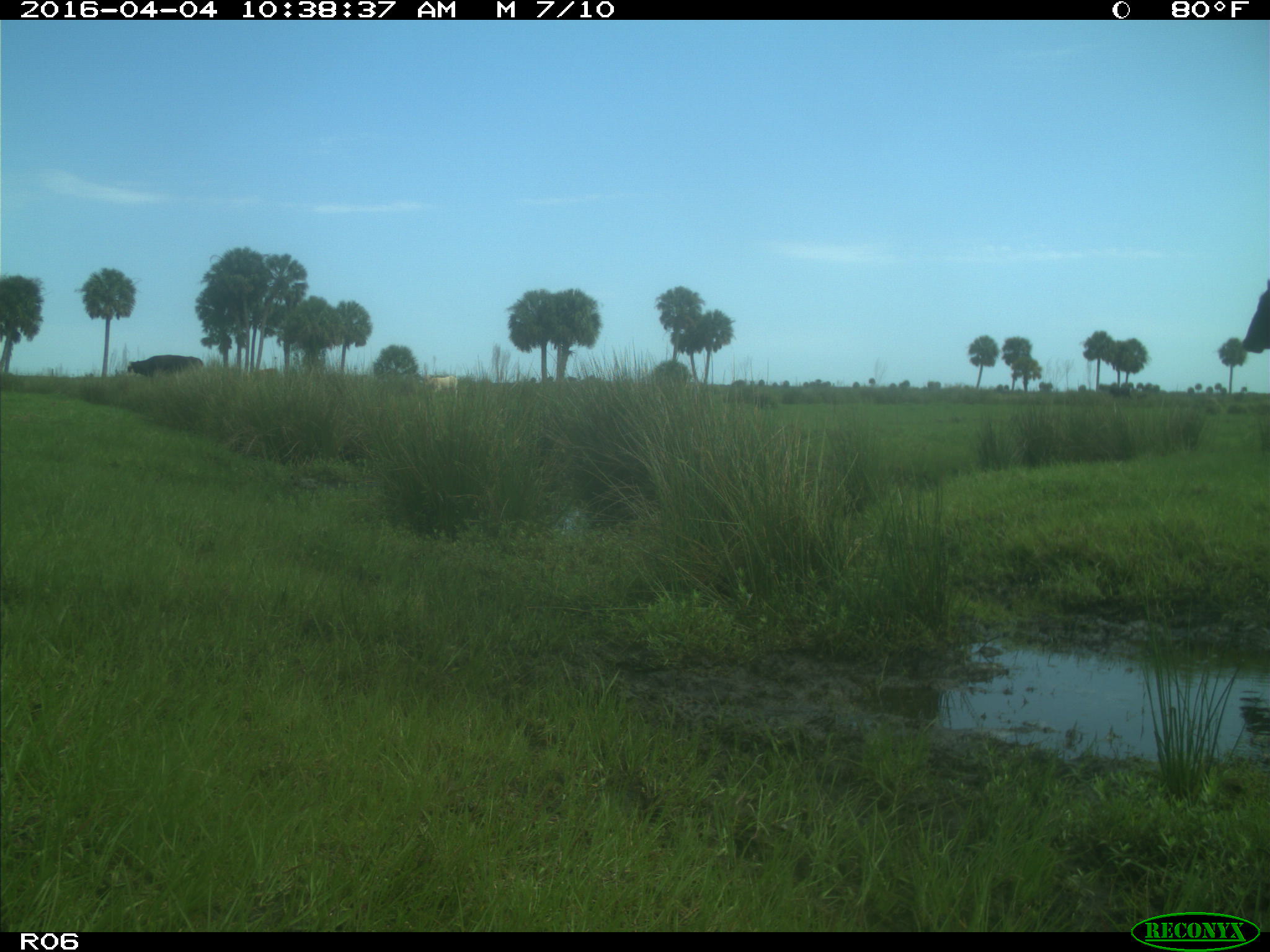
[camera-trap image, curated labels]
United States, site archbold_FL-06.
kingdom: Animalia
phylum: Chordata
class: Mammalia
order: Artiodactyla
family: Bovidae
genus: Bos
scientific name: Bos taurus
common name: domestic cow